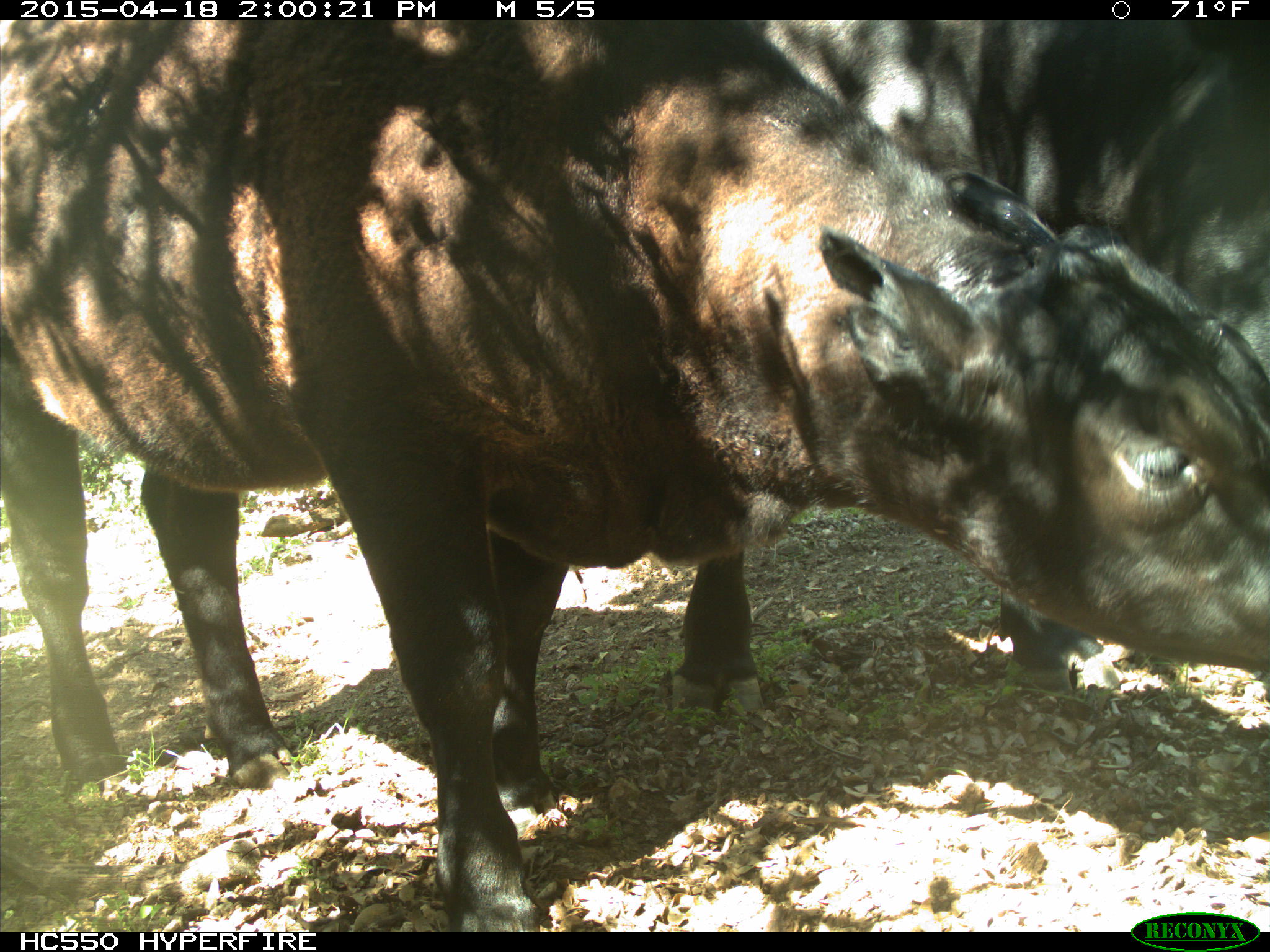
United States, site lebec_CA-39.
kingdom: Animalia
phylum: Chordata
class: Mammalia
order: Artiodactyla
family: Bovidae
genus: Bos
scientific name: Bos taurus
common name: domestic cow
Bos taurus (domestic cow).